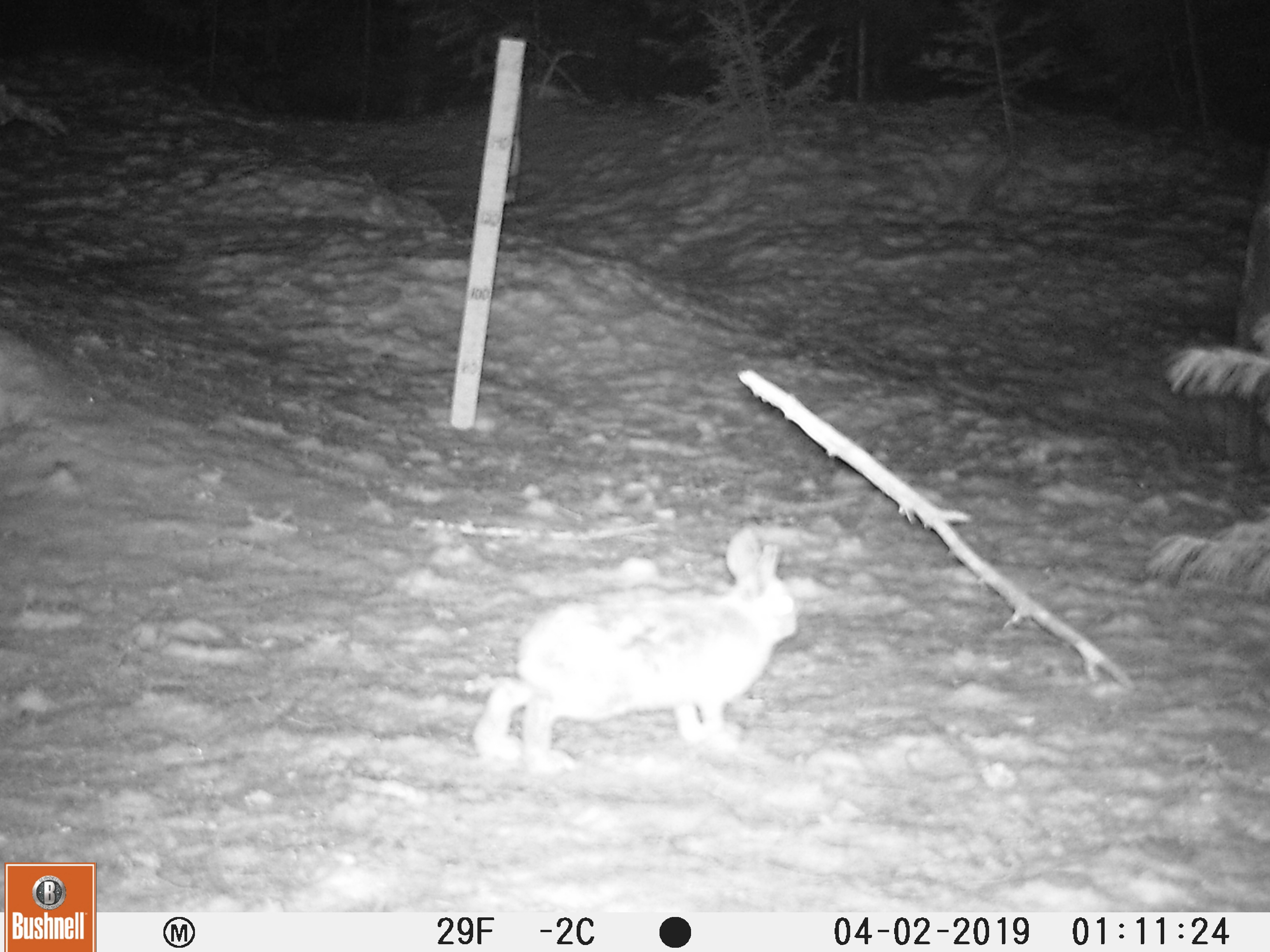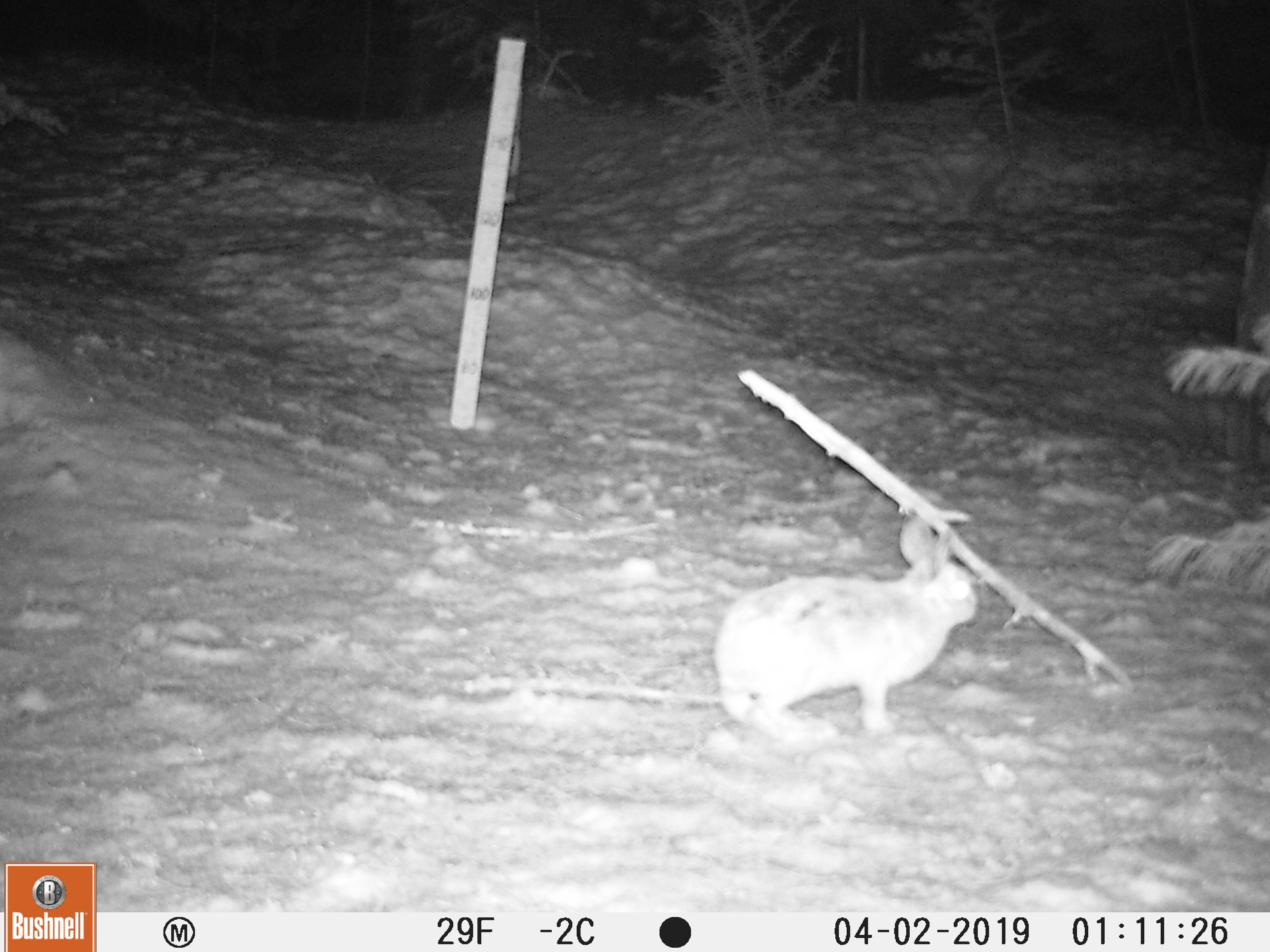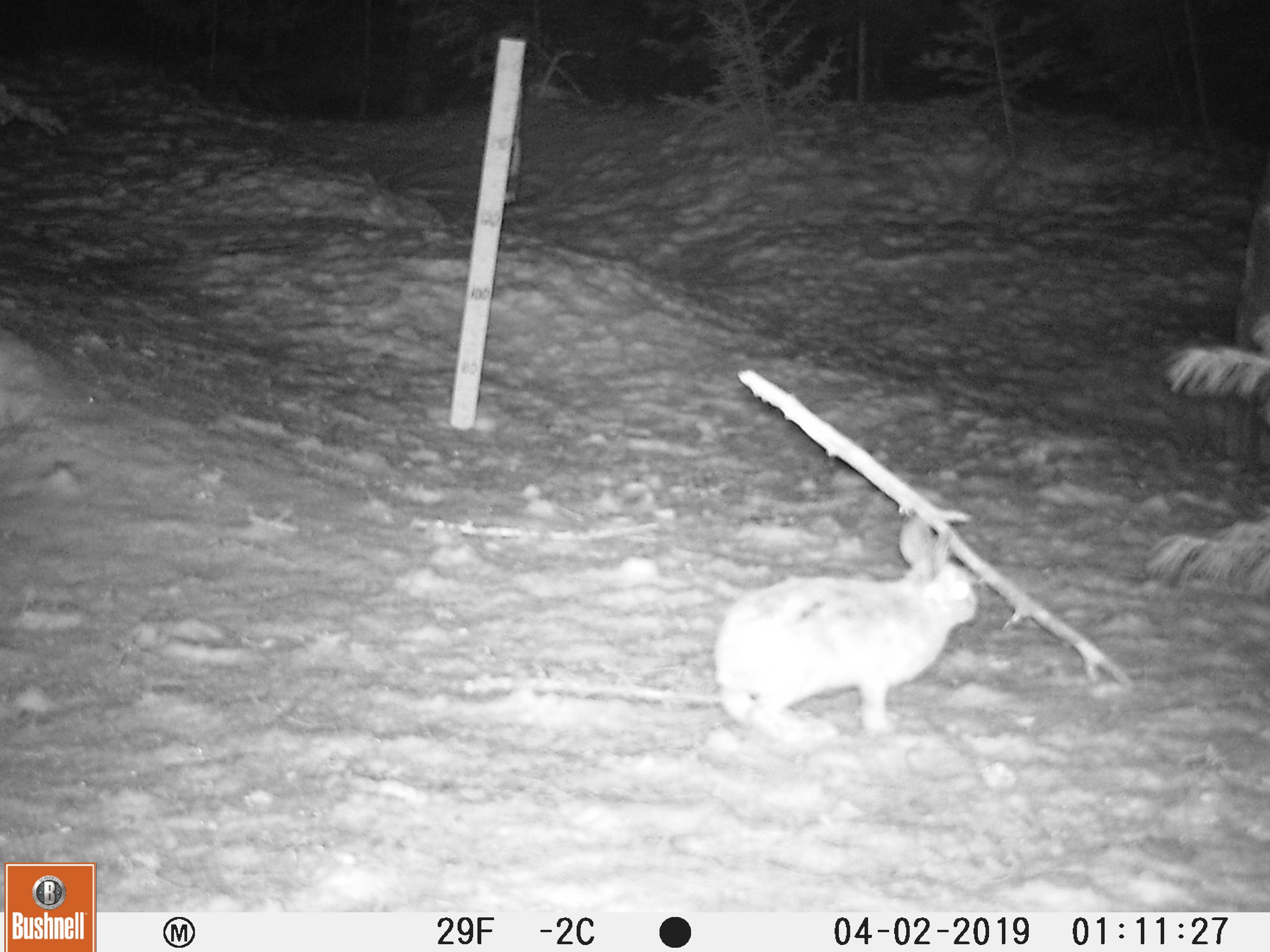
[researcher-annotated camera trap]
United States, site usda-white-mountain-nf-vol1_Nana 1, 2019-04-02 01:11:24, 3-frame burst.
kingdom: Animalia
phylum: Chordata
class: Mammalia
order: Lagomorpha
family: Leporidae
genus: Lepus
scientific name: Lepus americanus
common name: snowshoe hare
Snowshoe hare (Lepus americanus).